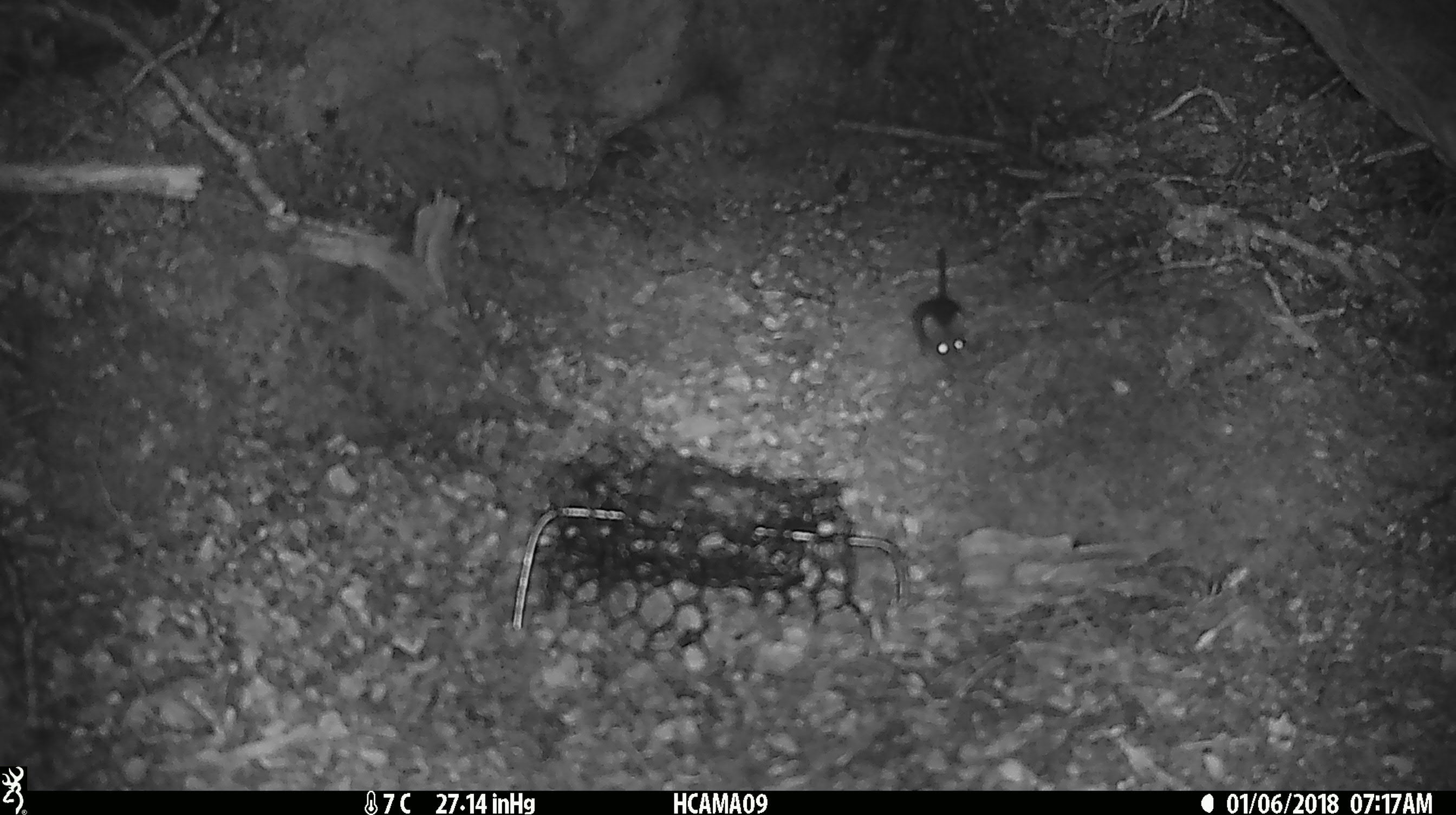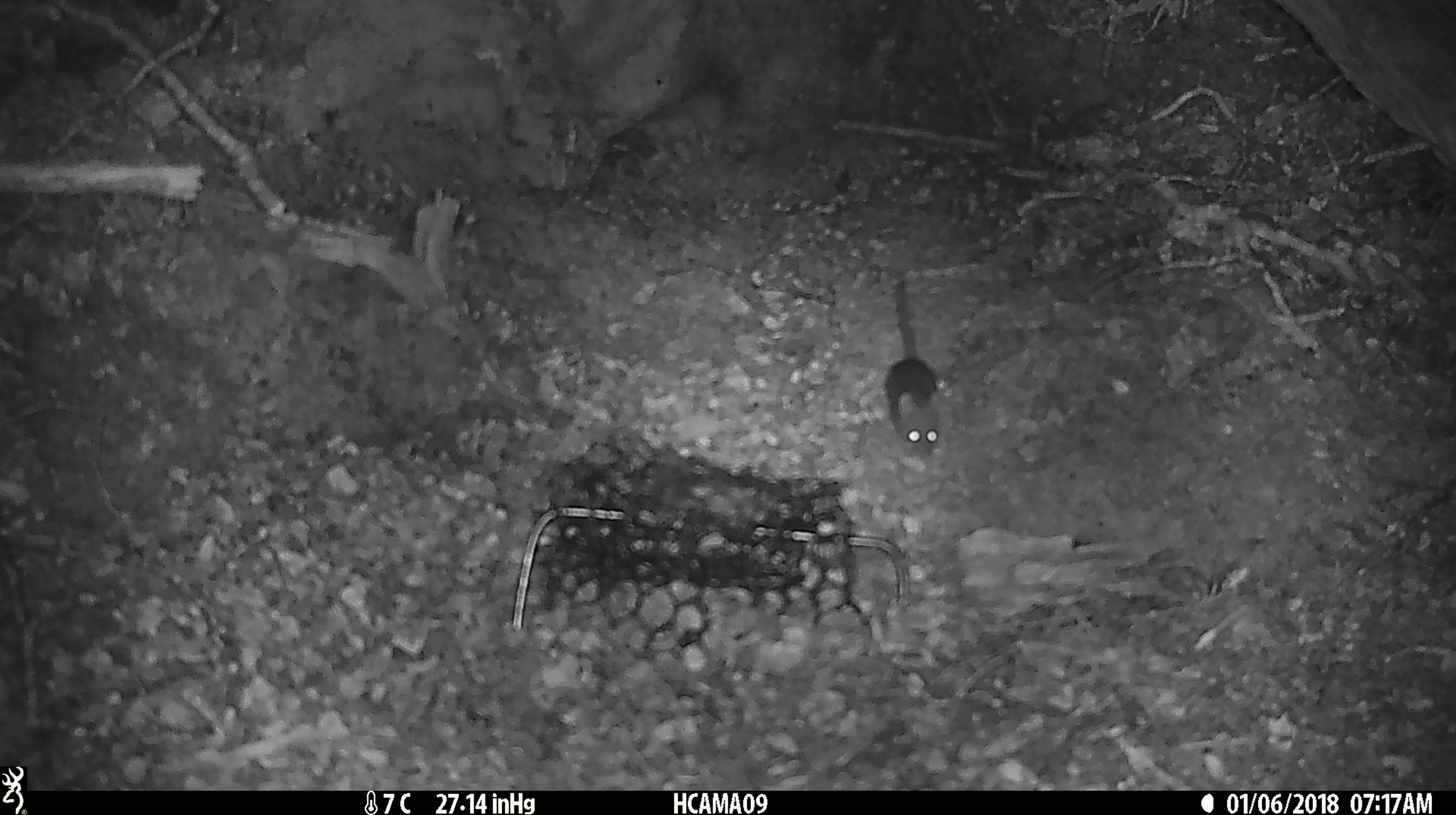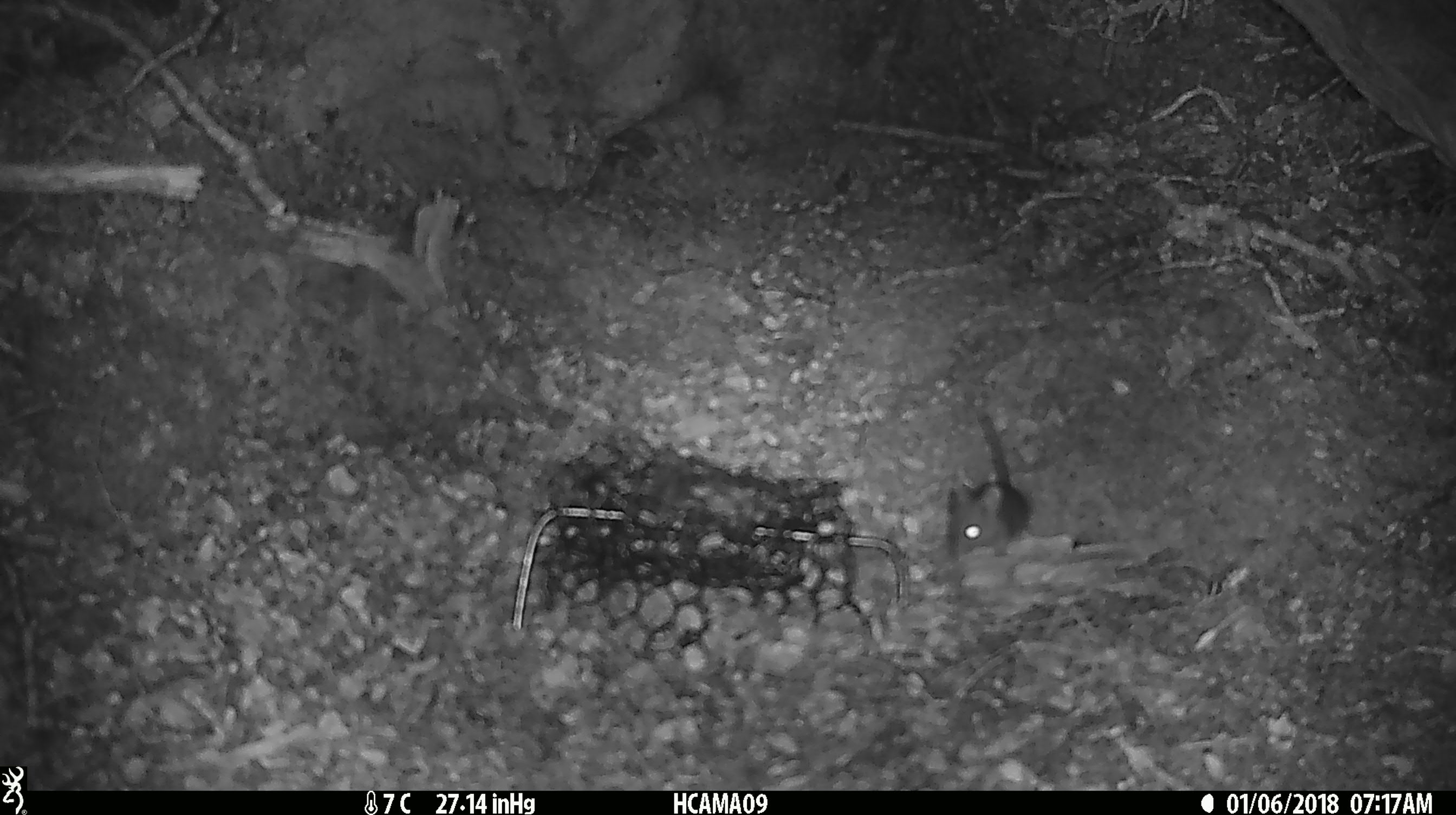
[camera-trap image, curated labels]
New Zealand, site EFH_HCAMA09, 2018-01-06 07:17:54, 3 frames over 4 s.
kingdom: Animalia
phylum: Chordata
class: Mammalia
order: Rodentia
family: Muridae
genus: Mus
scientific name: Mus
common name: mouse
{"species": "mouse (Mus)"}